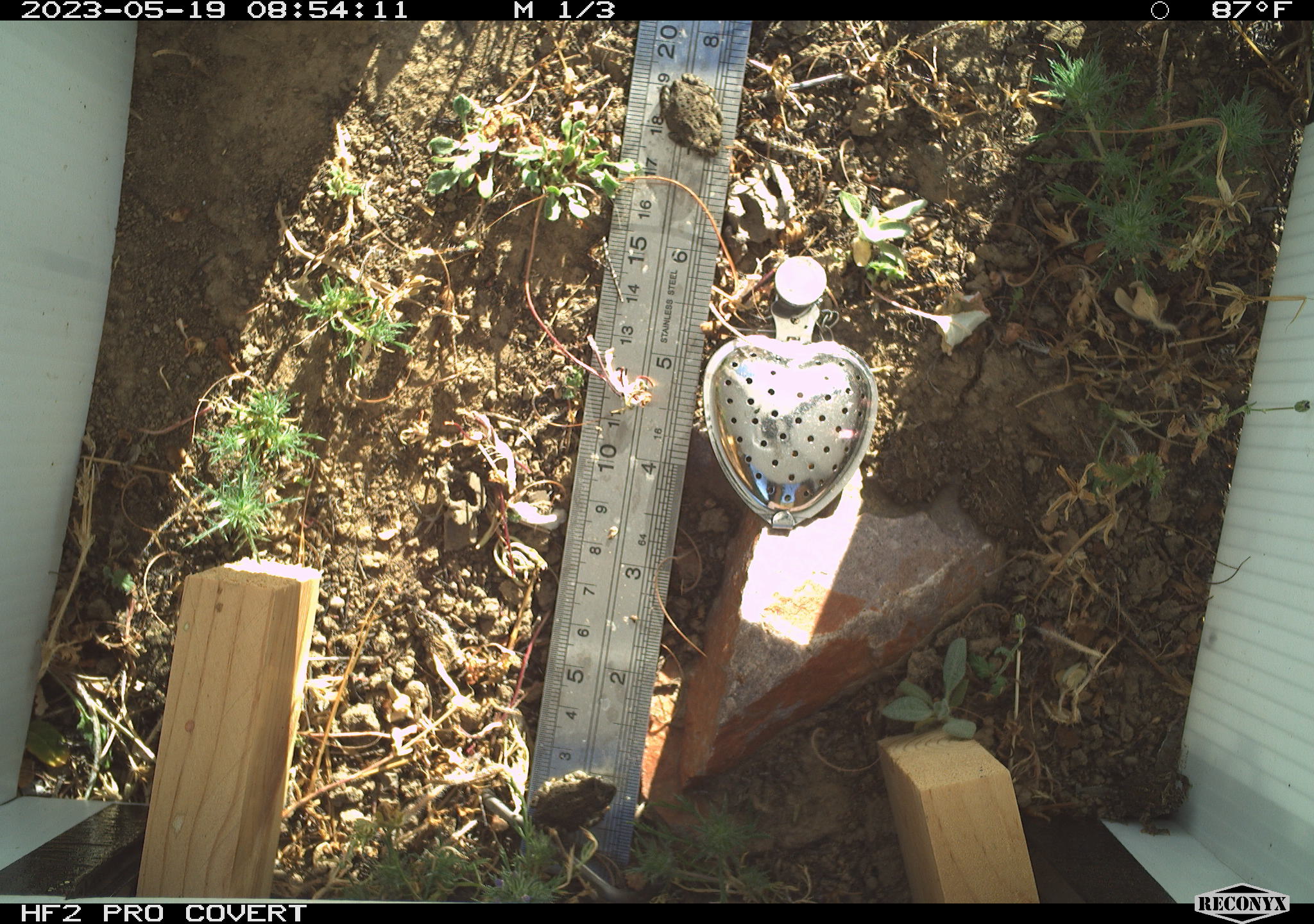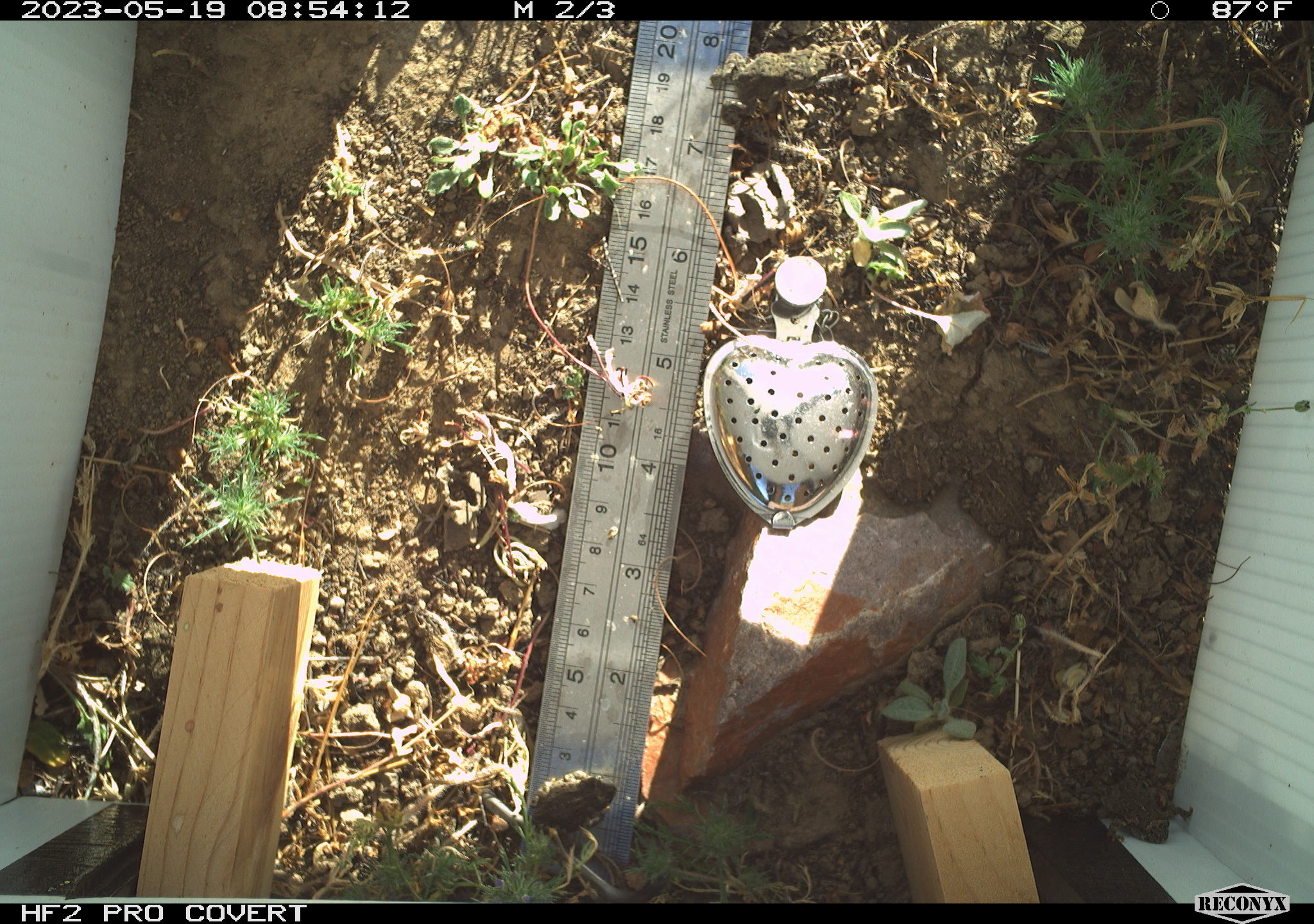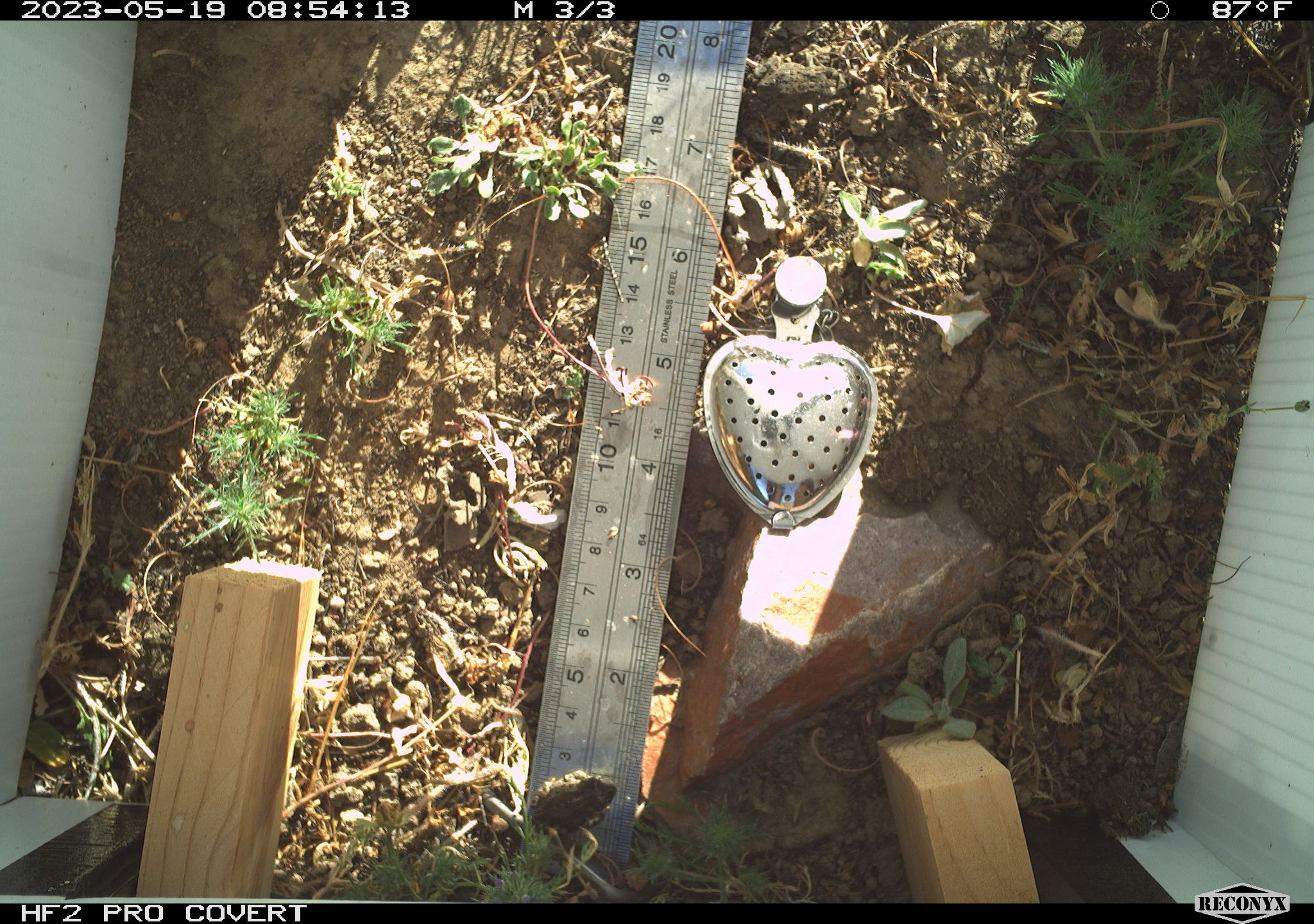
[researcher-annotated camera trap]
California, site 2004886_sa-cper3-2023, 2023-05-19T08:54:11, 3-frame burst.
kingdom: Animalia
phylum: Chordata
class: Amphibia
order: Anura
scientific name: Anura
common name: frogs